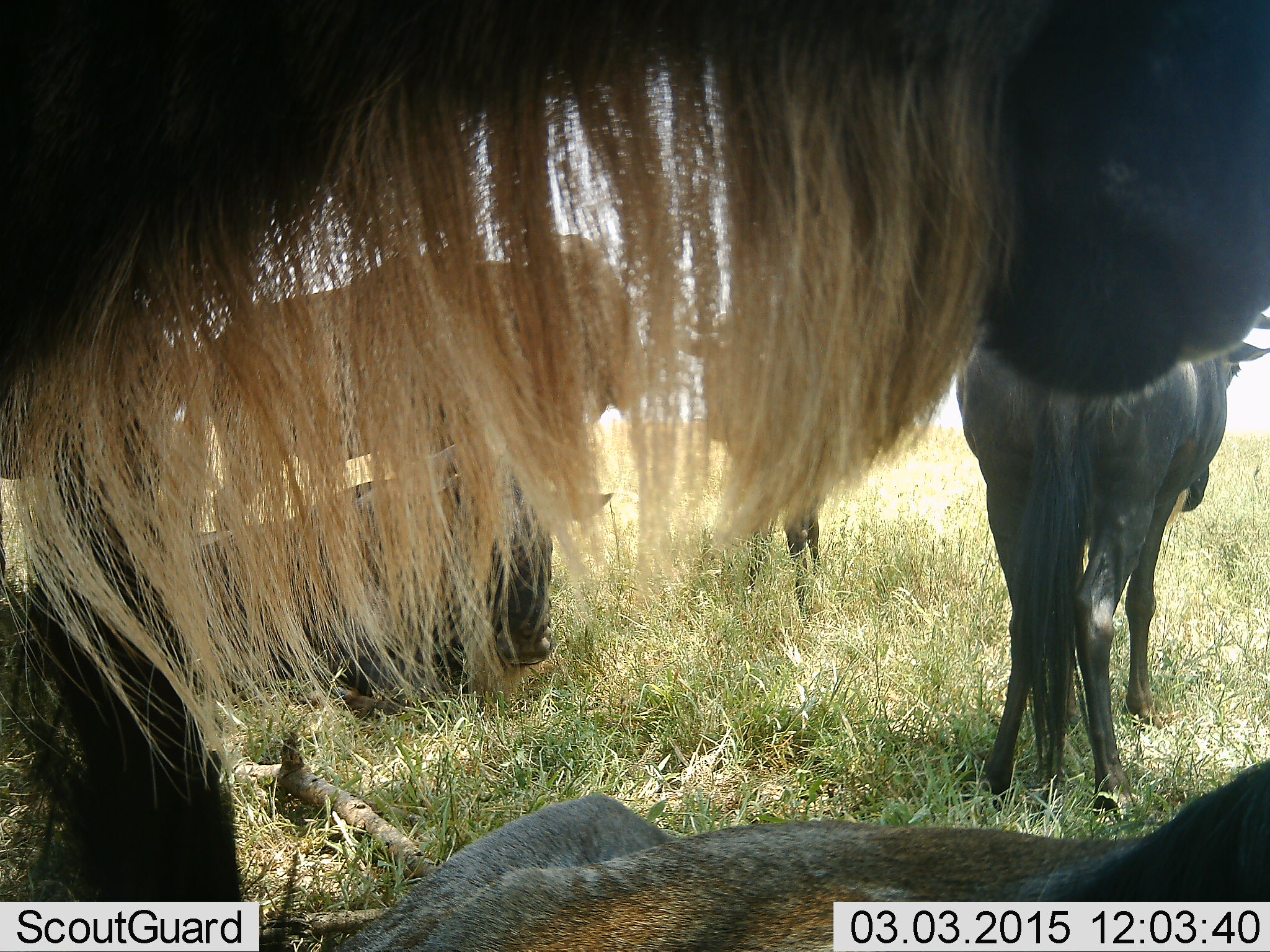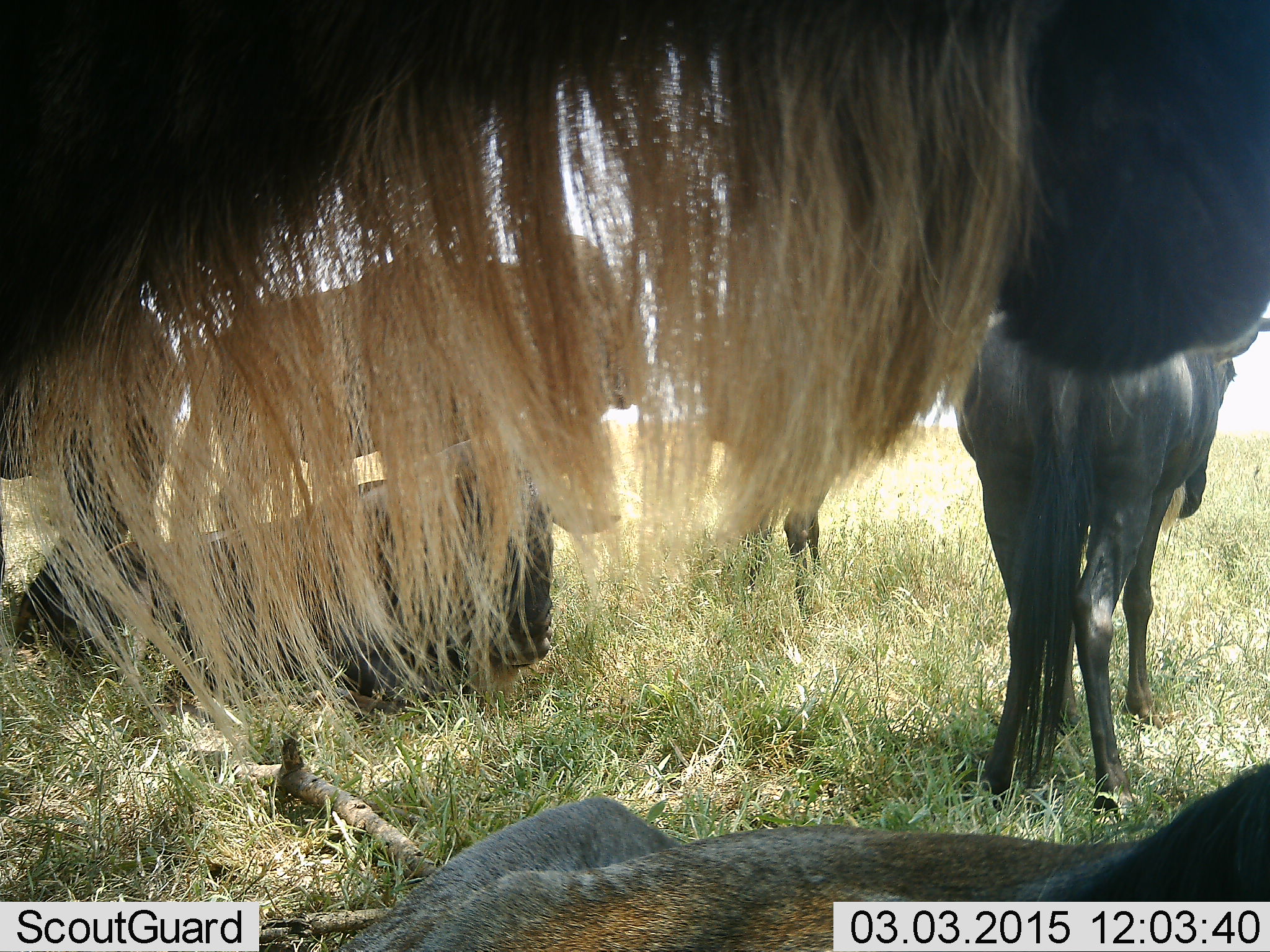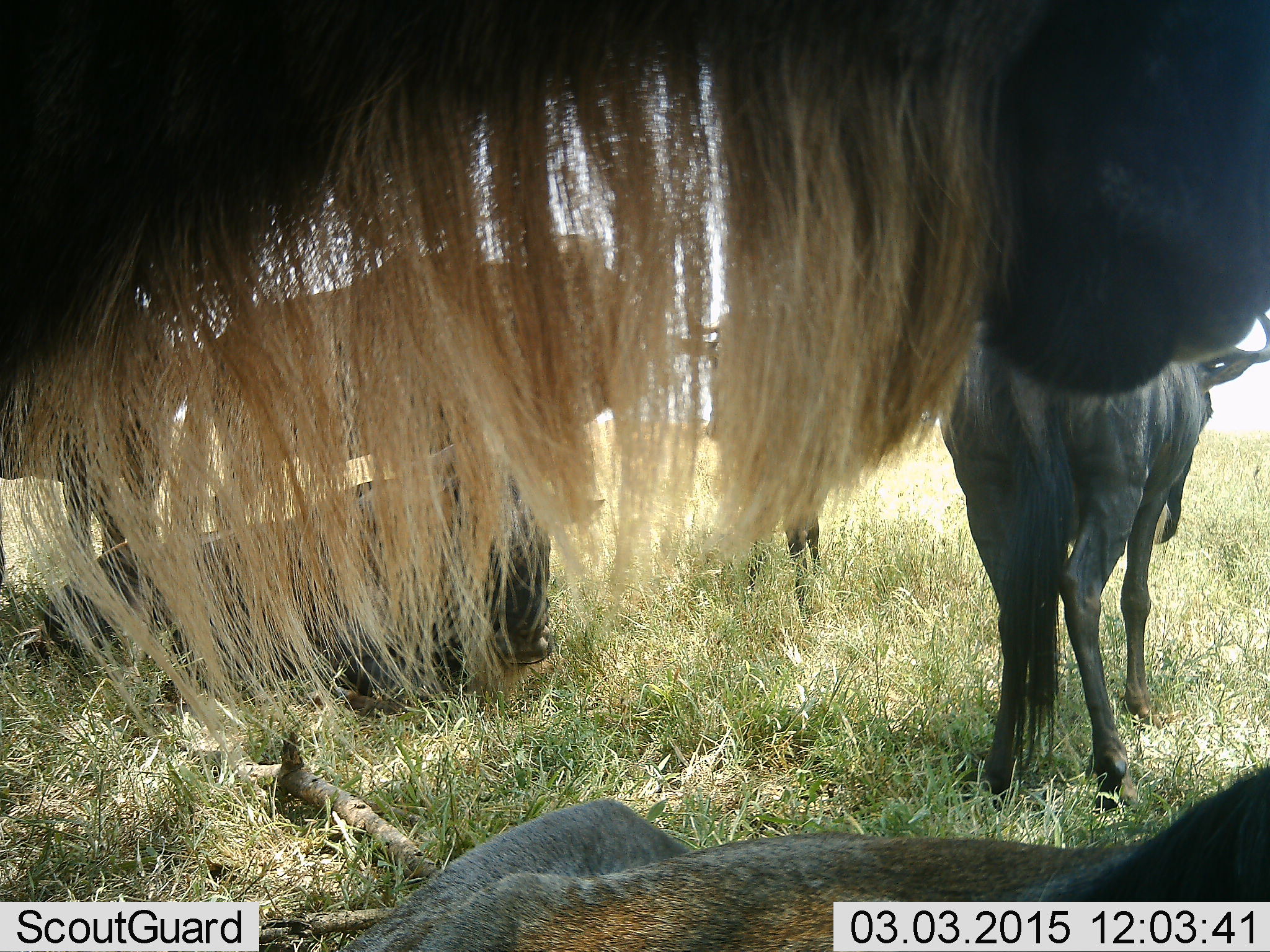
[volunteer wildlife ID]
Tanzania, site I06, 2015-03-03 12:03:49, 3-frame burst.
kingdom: Animalia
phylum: Chordata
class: Mammalia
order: Artiodactyla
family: Bovidae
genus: Connochaetes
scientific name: Connochaetes taurinus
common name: blue wildebeest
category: wildebeest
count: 6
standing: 70%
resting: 80%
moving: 10%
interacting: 10%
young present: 0%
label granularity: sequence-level